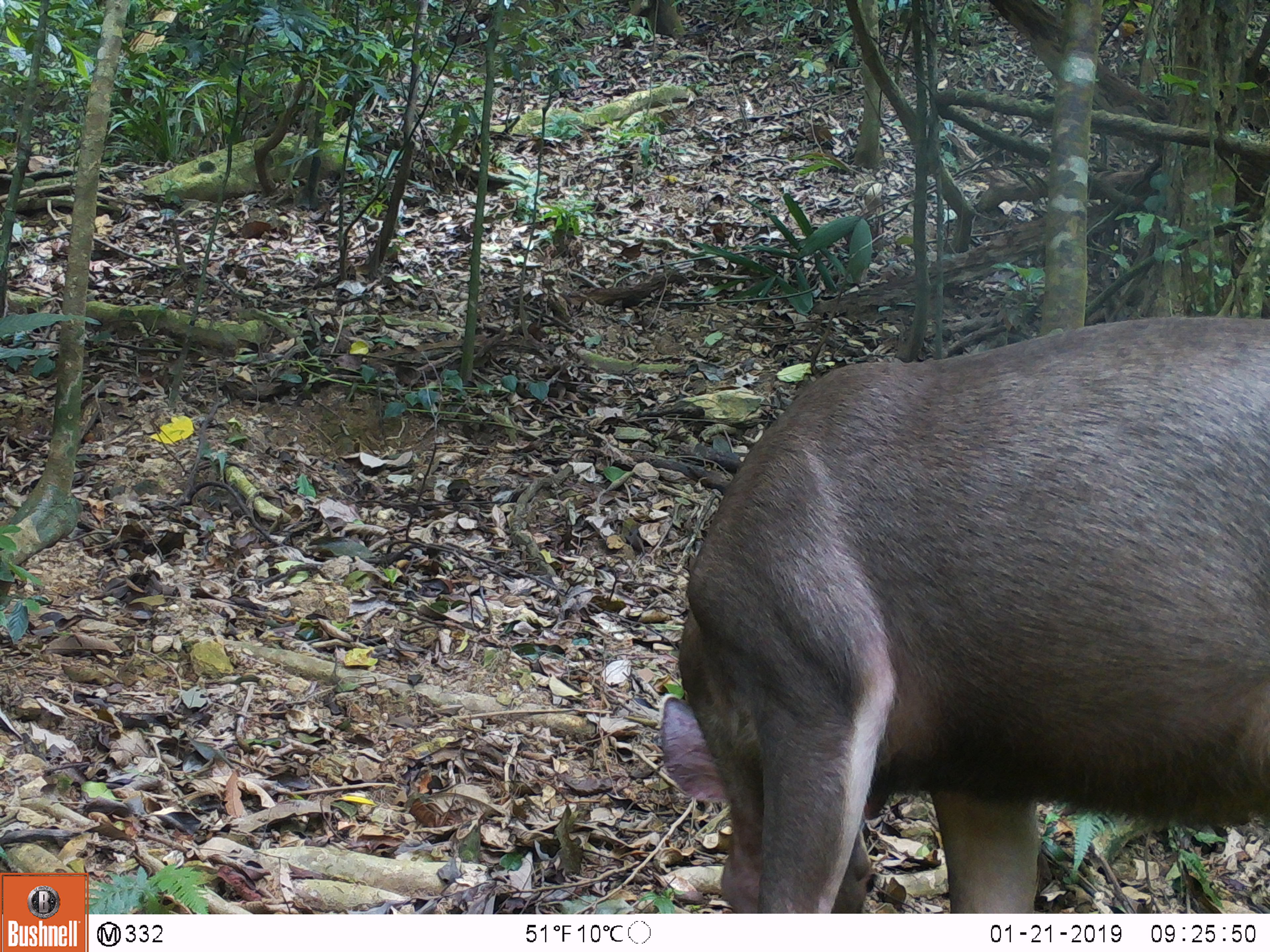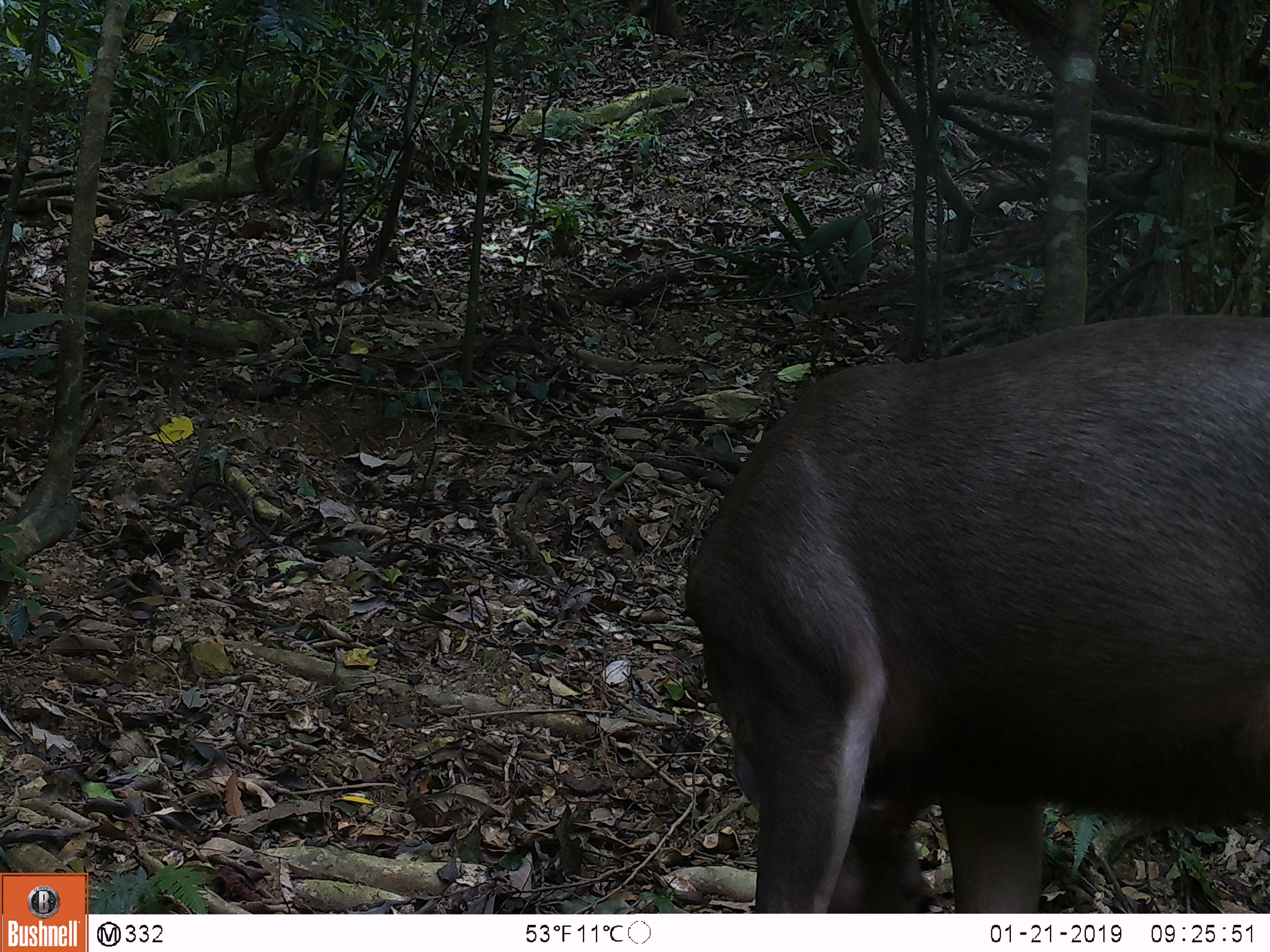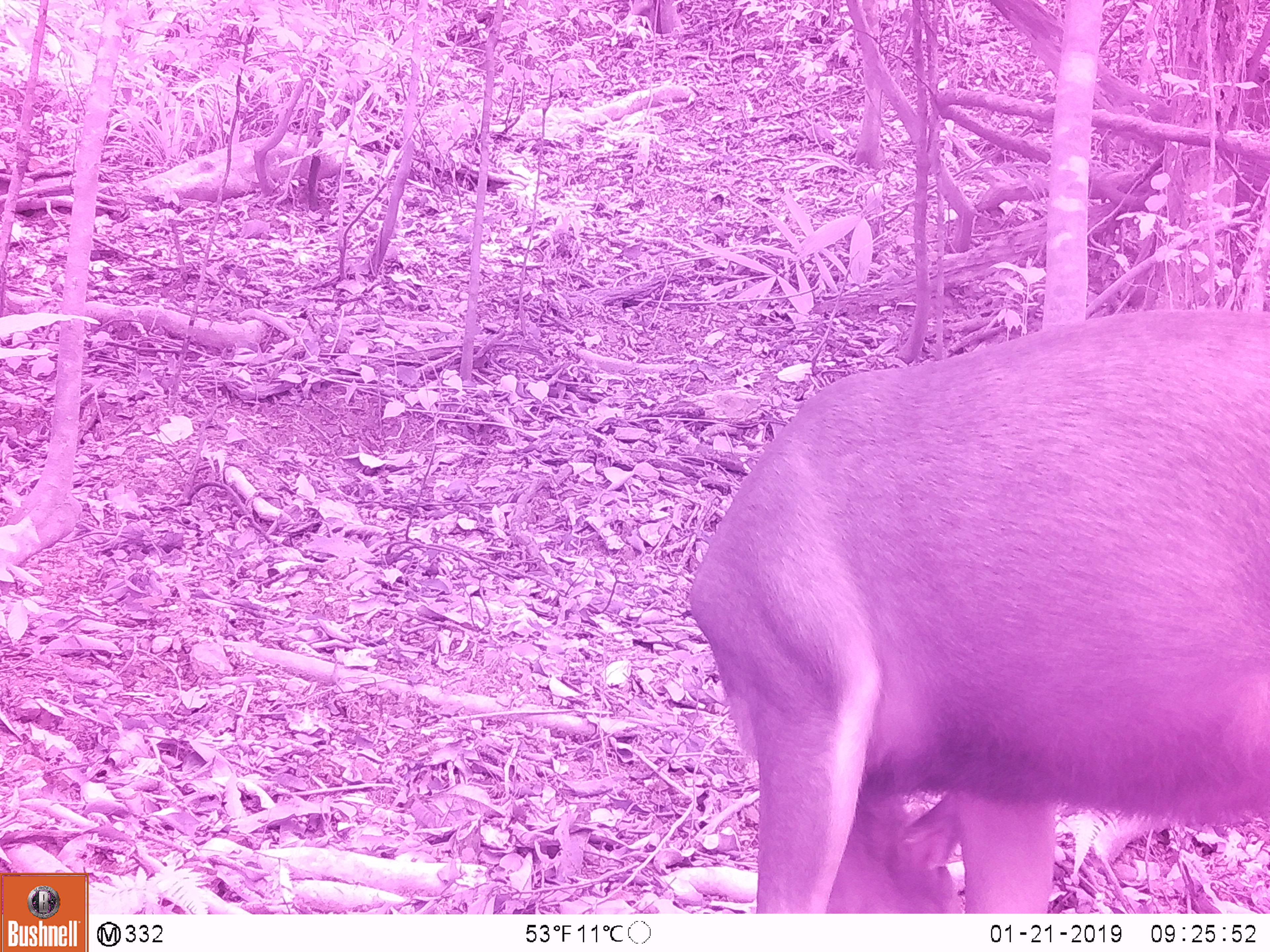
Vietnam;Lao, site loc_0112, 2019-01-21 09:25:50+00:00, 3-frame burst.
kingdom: Animalia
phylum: Chordata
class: Mammalia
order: Artiodactyla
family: Cervidae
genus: Rusa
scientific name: Rusa unicolor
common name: sambar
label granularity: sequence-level